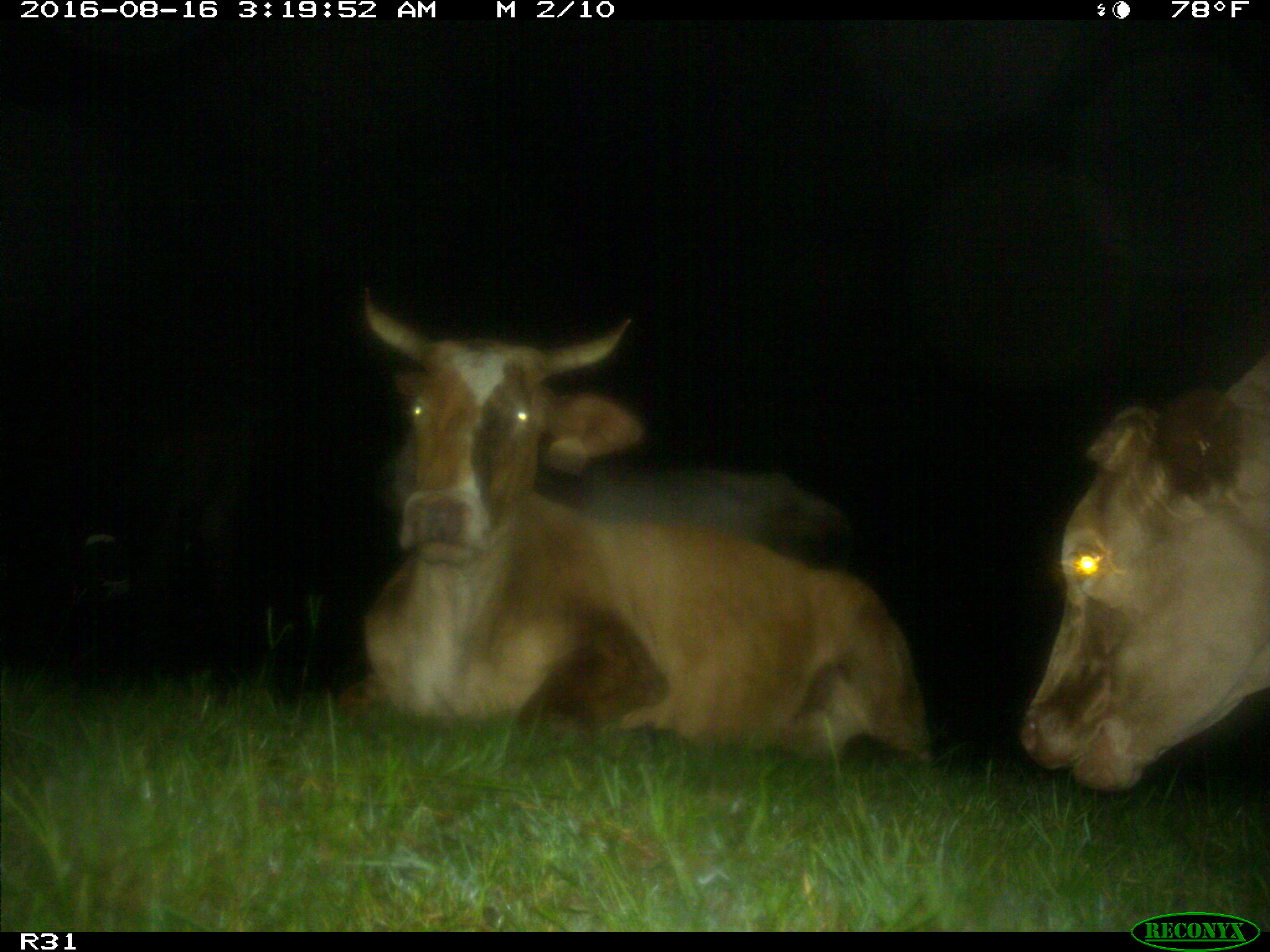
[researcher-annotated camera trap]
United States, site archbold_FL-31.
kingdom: Animalia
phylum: Chordata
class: Mammalia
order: Artiodactyla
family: Bovidae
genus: Bos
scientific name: Bos taurus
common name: domestic cow